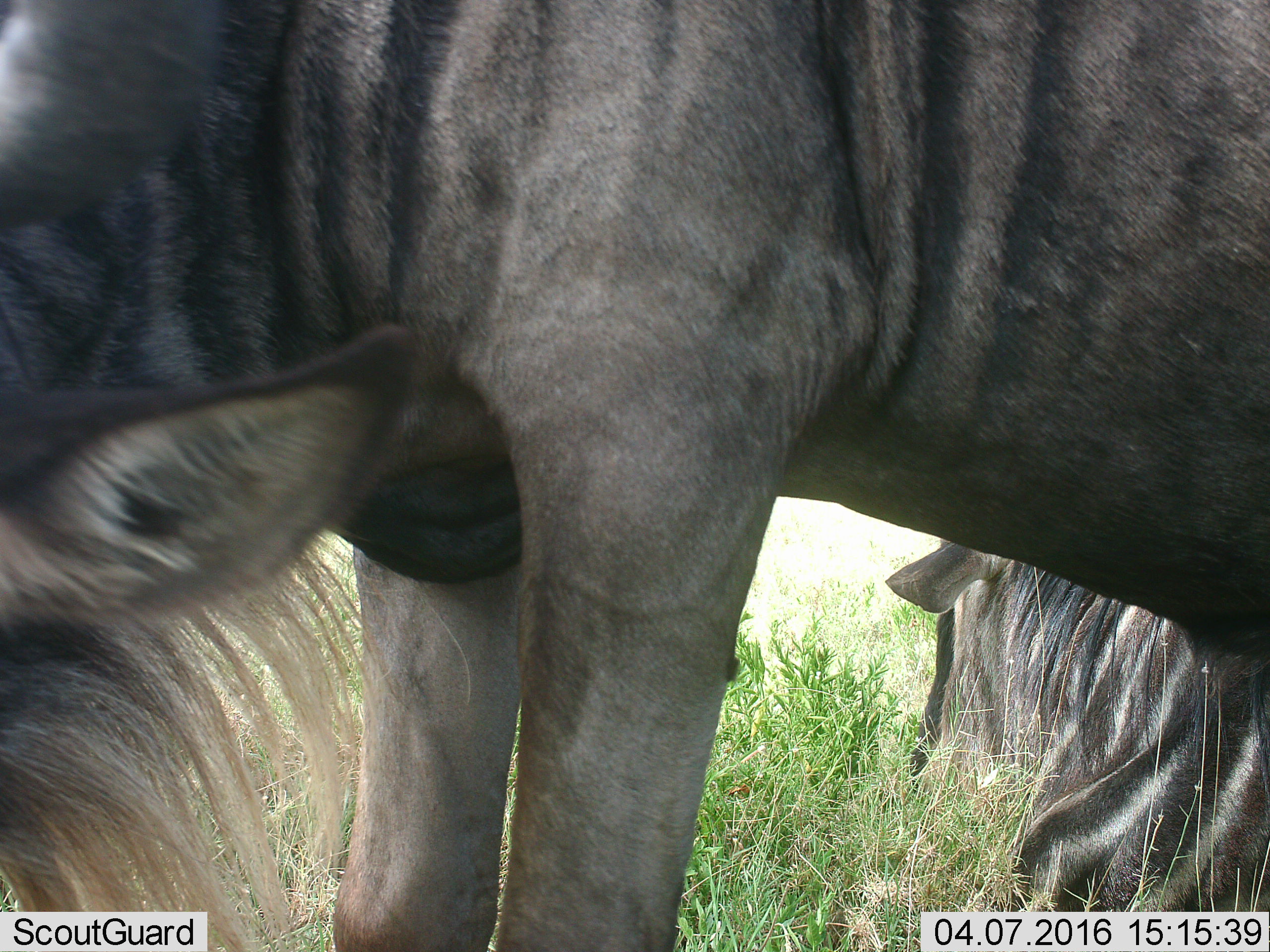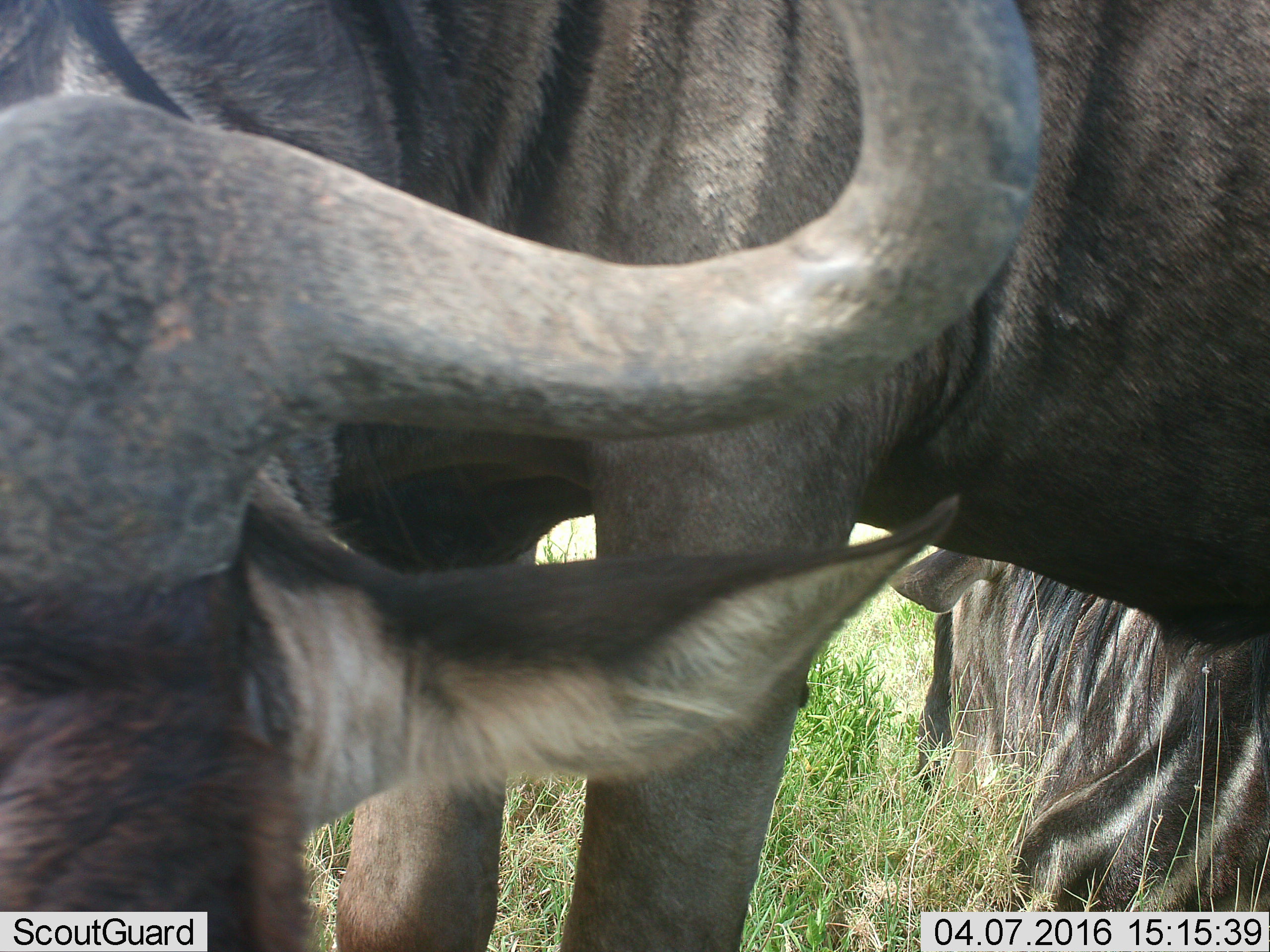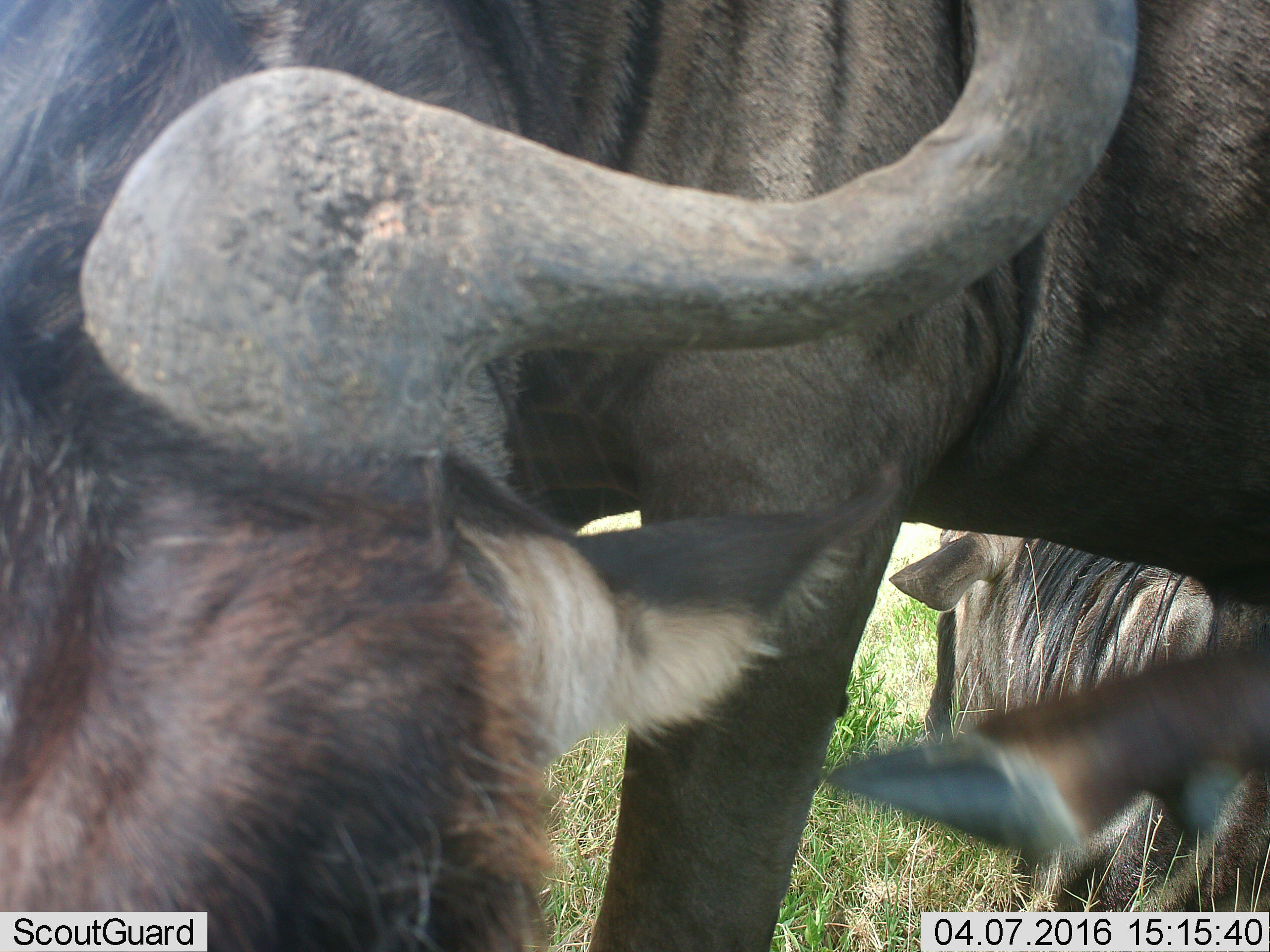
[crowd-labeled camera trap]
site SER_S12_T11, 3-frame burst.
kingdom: Animalia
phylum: Chordata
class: Mammalia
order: Artiodactyla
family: Bovidae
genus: Connochaetes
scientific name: Connochaetes taurinus taurinus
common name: blue wildebeest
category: wildebeestblue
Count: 2.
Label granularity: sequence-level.